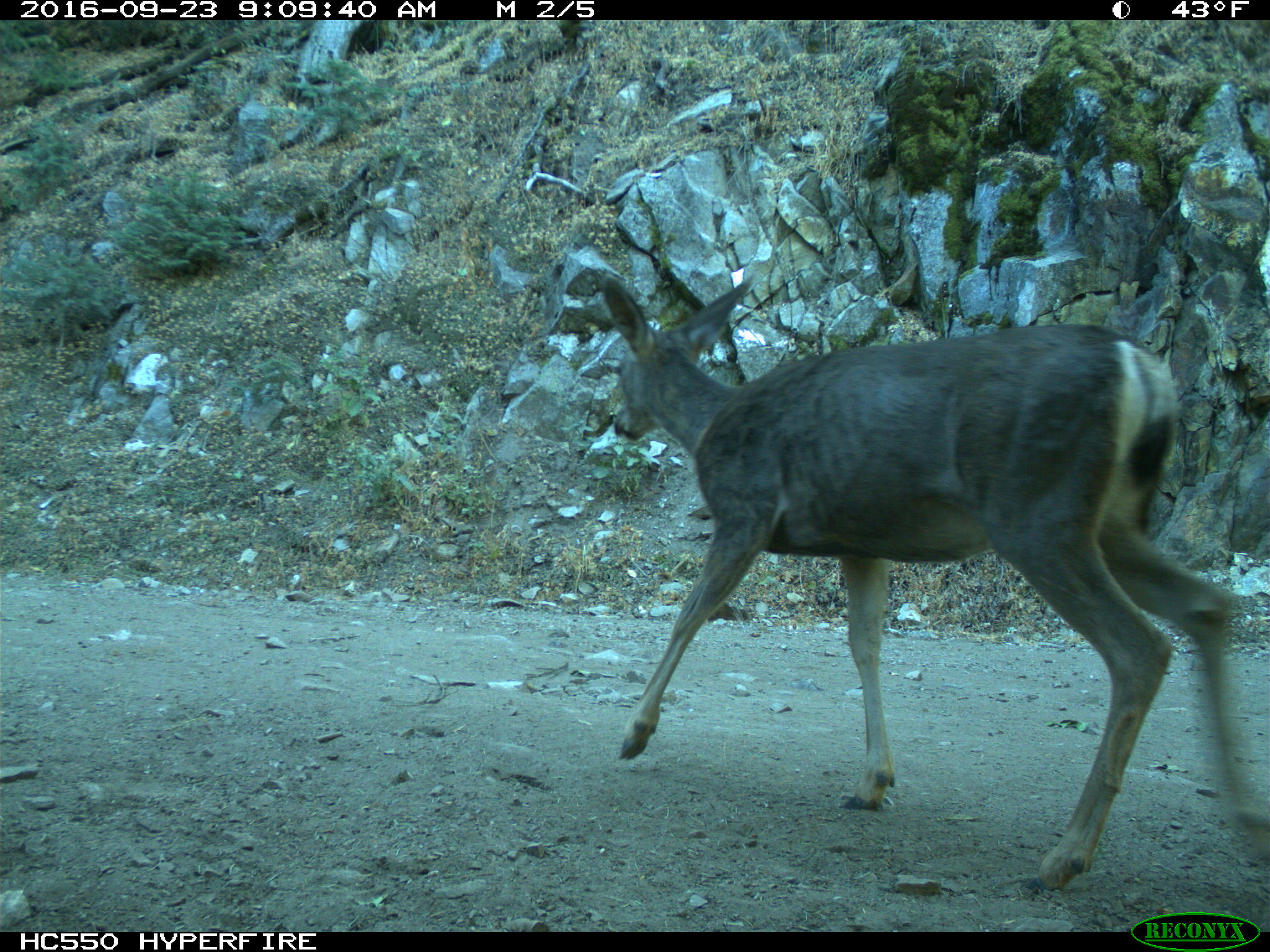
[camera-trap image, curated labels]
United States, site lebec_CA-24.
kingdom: Animalia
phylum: Chordata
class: Mammalia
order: Artiodactyla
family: Cervidae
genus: Odocoileus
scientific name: Odocoileus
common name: deer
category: unidentified deer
Unidentified deer (deer) (Odocoileus).